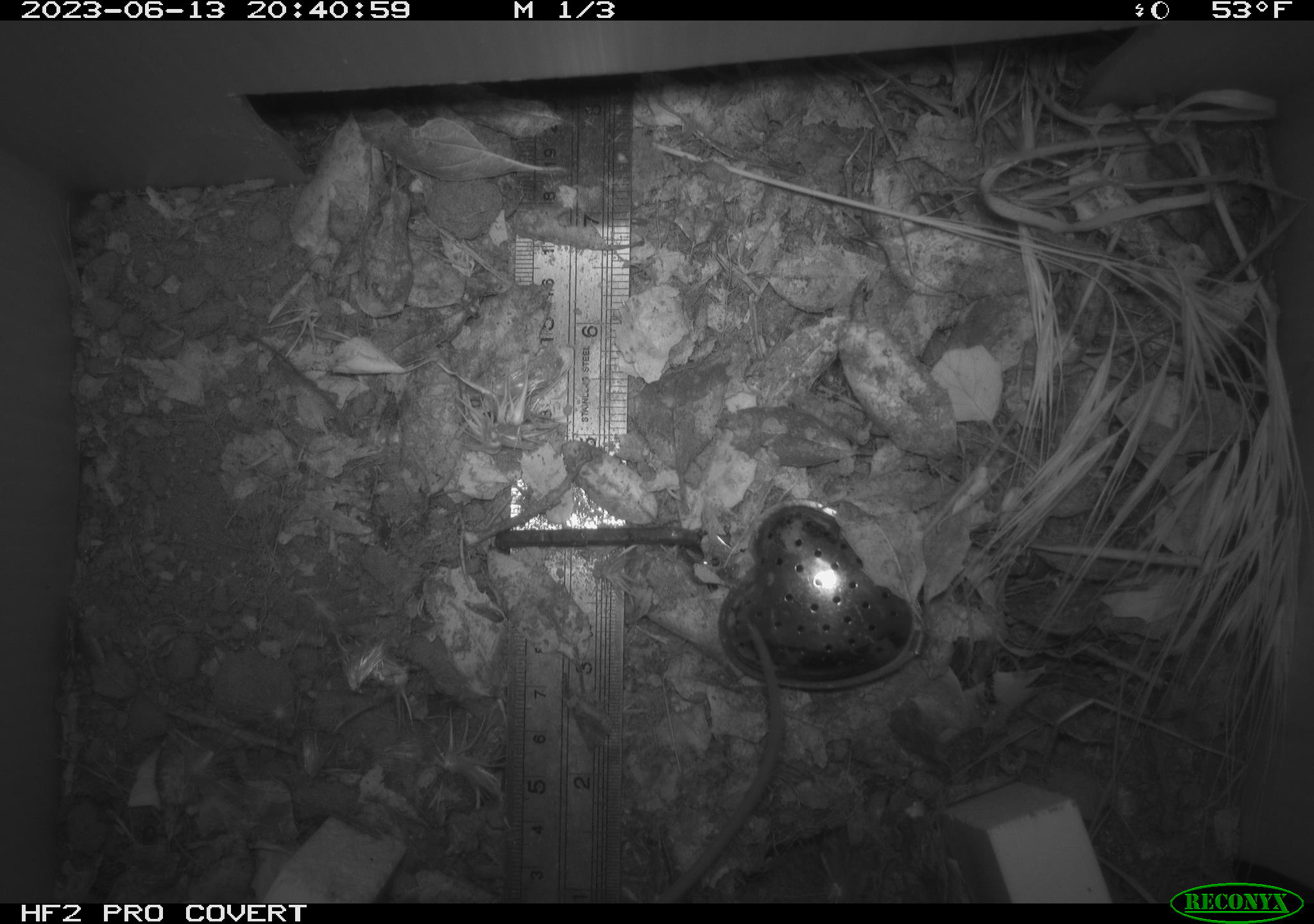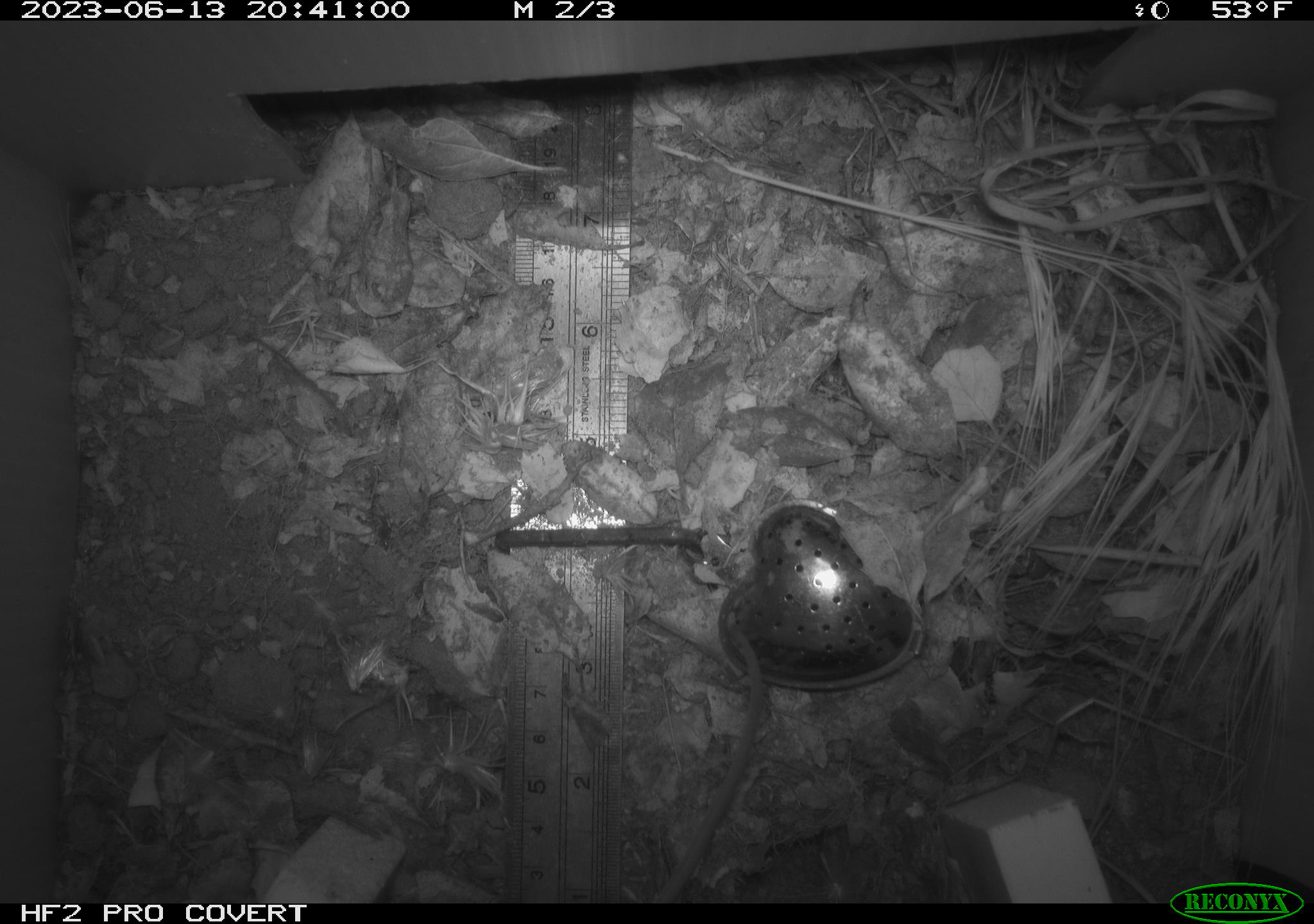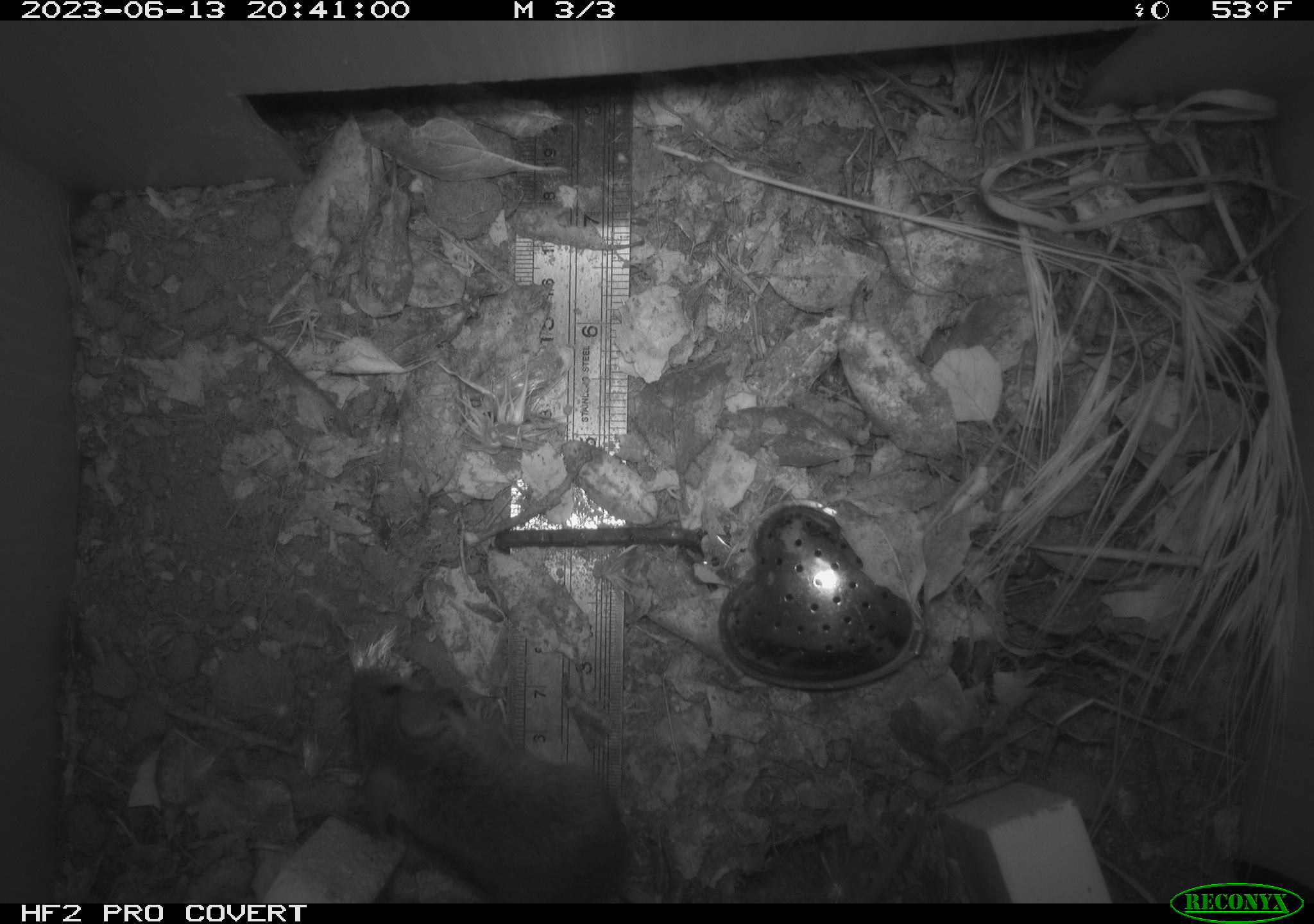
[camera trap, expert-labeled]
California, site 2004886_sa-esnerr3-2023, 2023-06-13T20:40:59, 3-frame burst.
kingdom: Animalia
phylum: Chordata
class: Mammalia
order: Rodentia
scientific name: Rodentia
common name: mouse species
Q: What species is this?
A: Mouse species (Rodentia).